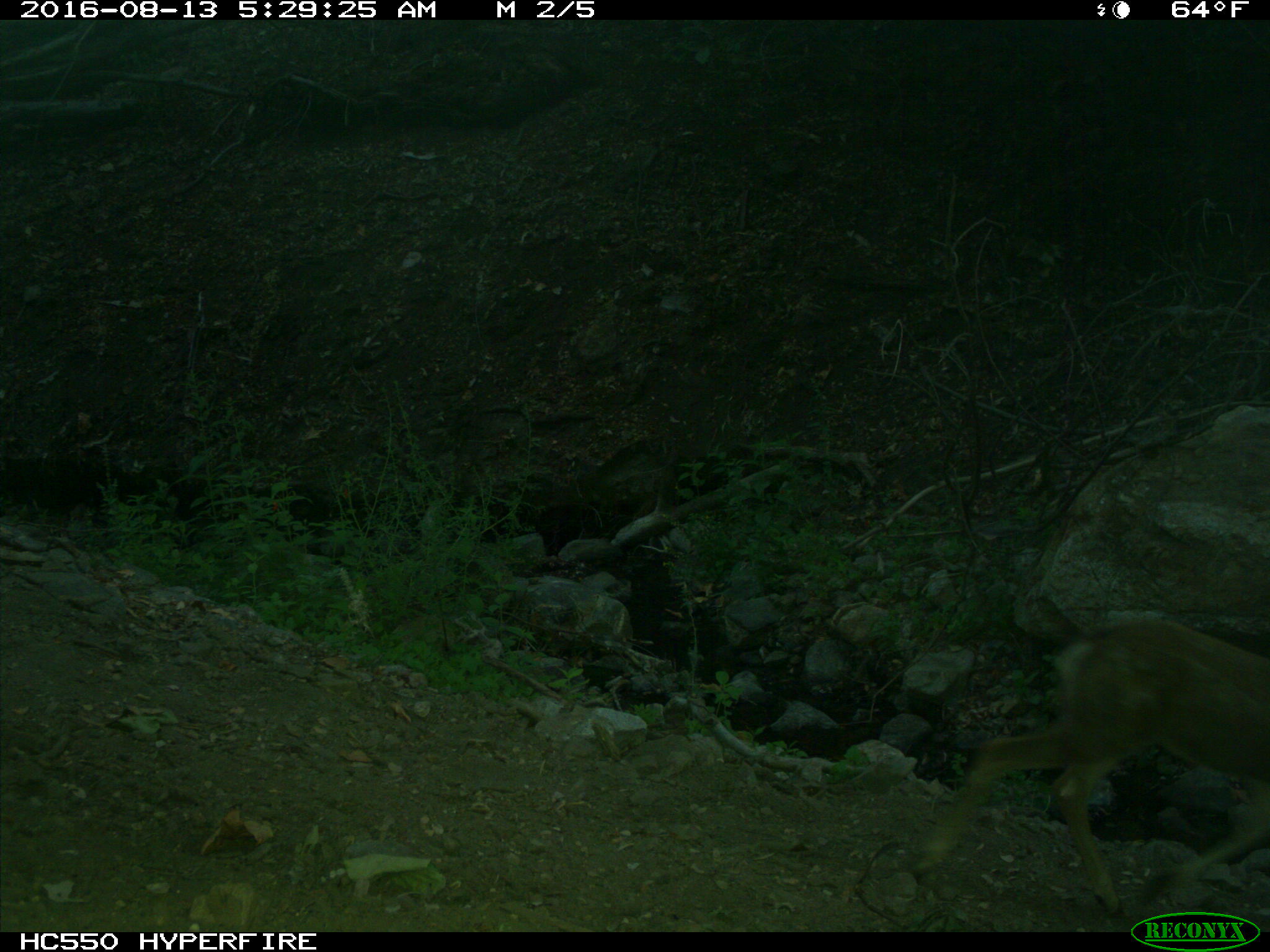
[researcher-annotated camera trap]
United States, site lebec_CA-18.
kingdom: Animalia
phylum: Chordata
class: Mammalia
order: Artiodactyla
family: Cervidae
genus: Odocoileus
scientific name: Odocoileus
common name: deer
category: unidentified deer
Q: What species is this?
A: Unidentified deer (deer) (Odocoileus).